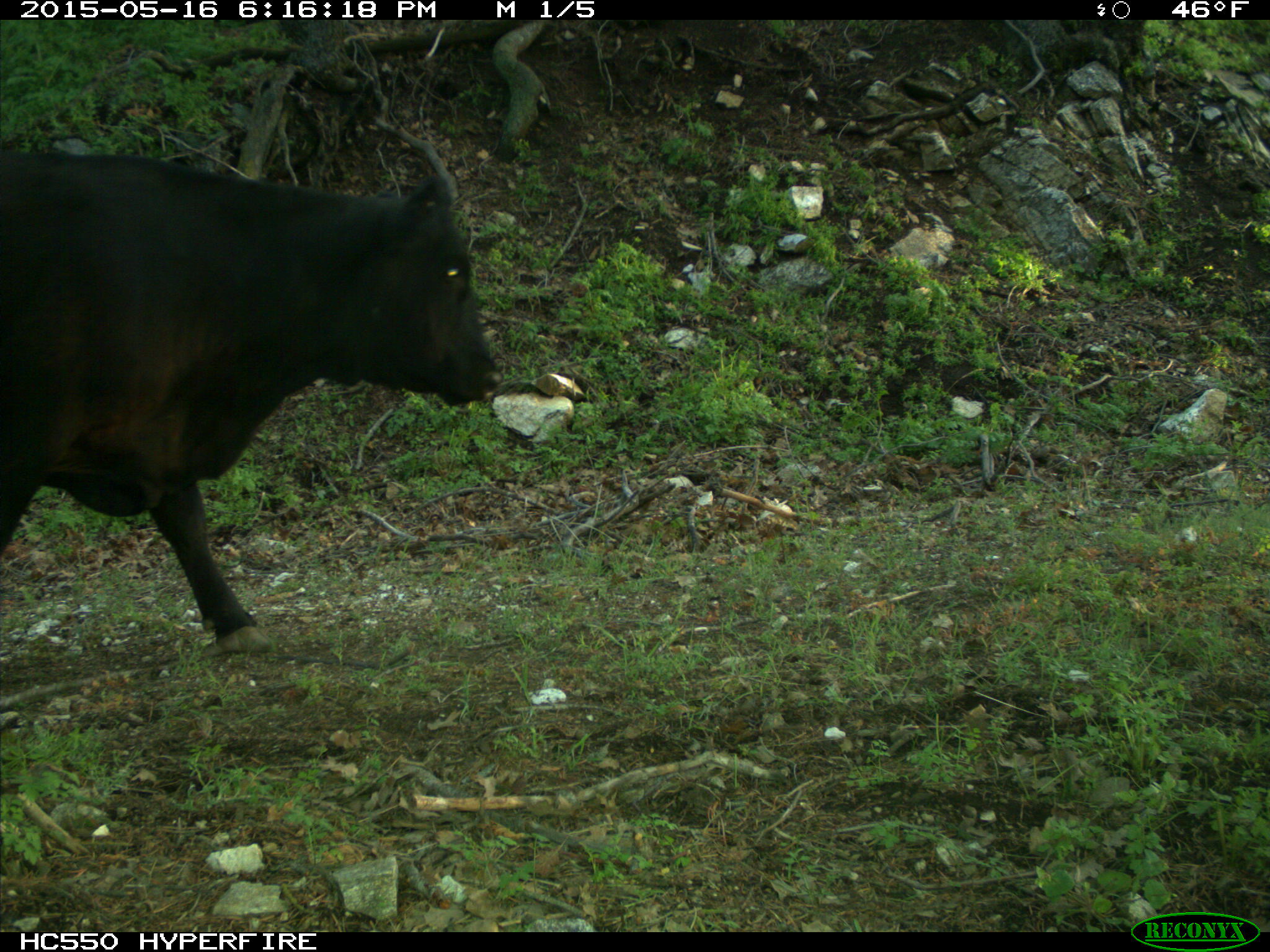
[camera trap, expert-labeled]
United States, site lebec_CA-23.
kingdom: Animalia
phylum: Chordata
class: Mammalia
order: Artiodactyla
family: Bovidae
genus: Bos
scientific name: Bos taurus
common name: domestic cow